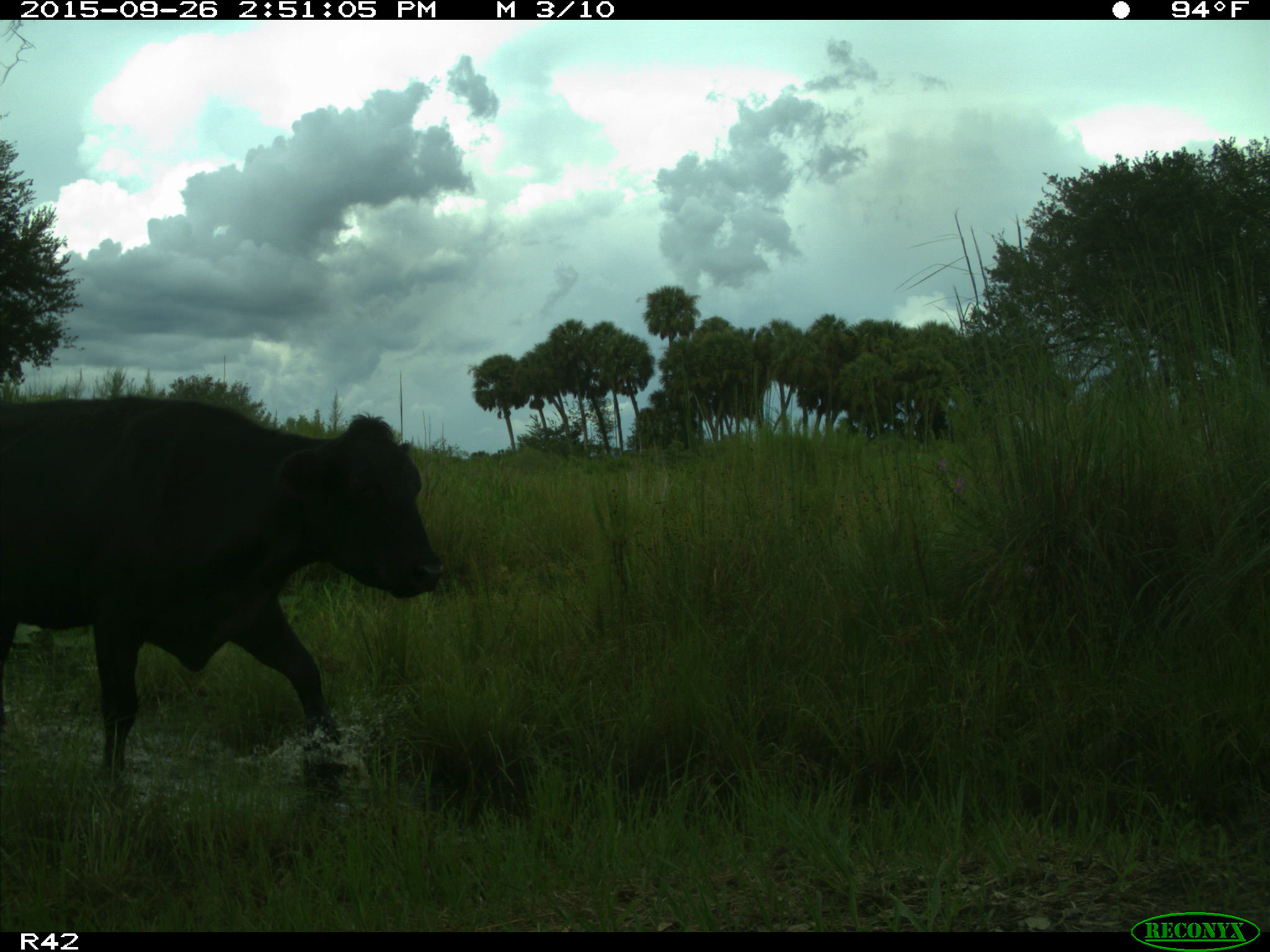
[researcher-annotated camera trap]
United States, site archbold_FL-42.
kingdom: Animalia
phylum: Chordata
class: Mammalia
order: Artiodactyla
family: Bovidae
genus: Bos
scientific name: Bos taurus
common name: domestic cow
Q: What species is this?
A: Bos taurus (domestic cow).